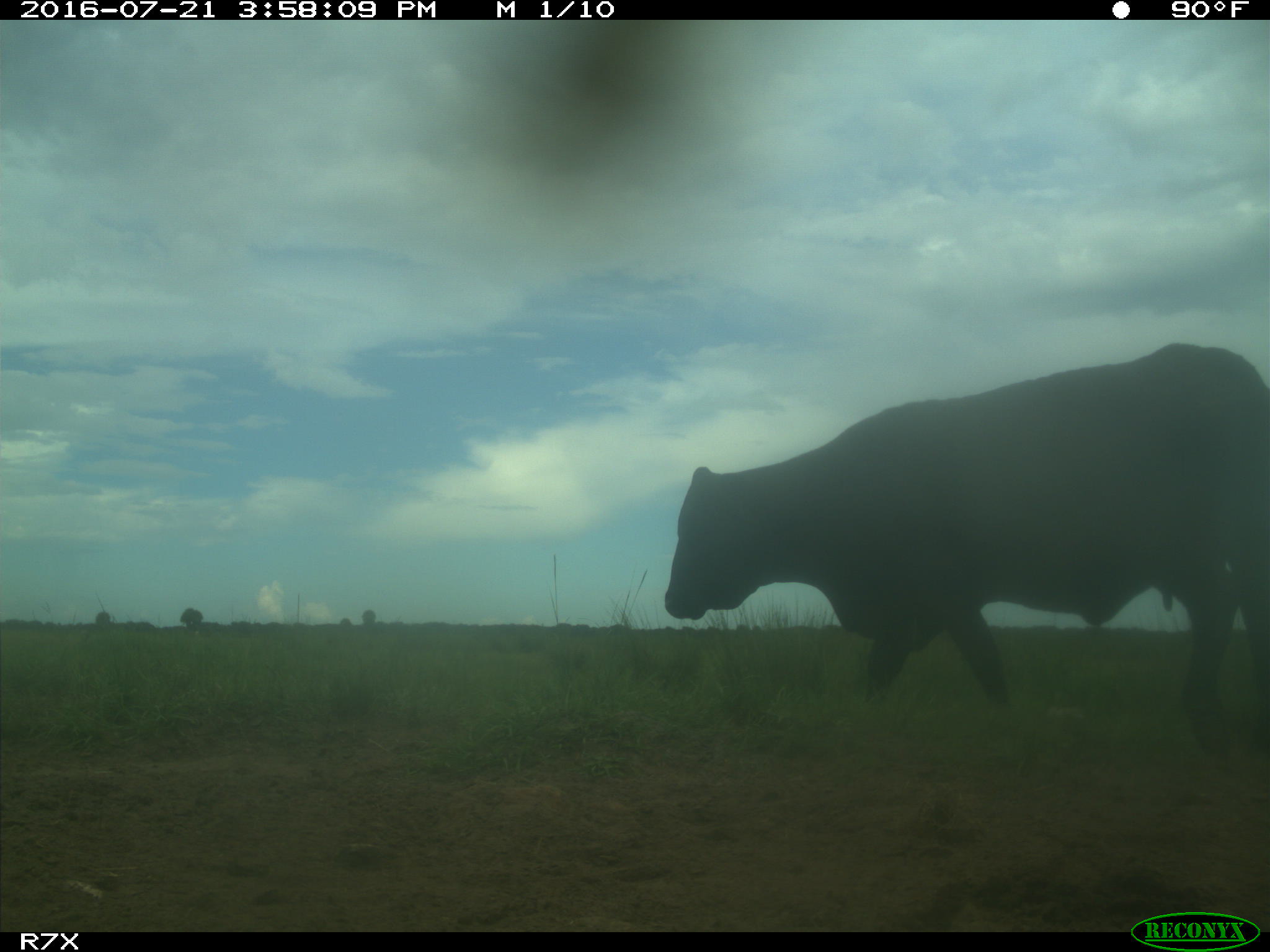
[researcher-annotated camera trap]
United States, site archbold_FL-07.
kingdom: Animalia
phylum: Chordata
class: Mammalia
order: Artiodactyla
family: Bovidae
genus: Bos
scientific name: Bos taurus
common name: domestic cow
Bos taurus (domestic cow).